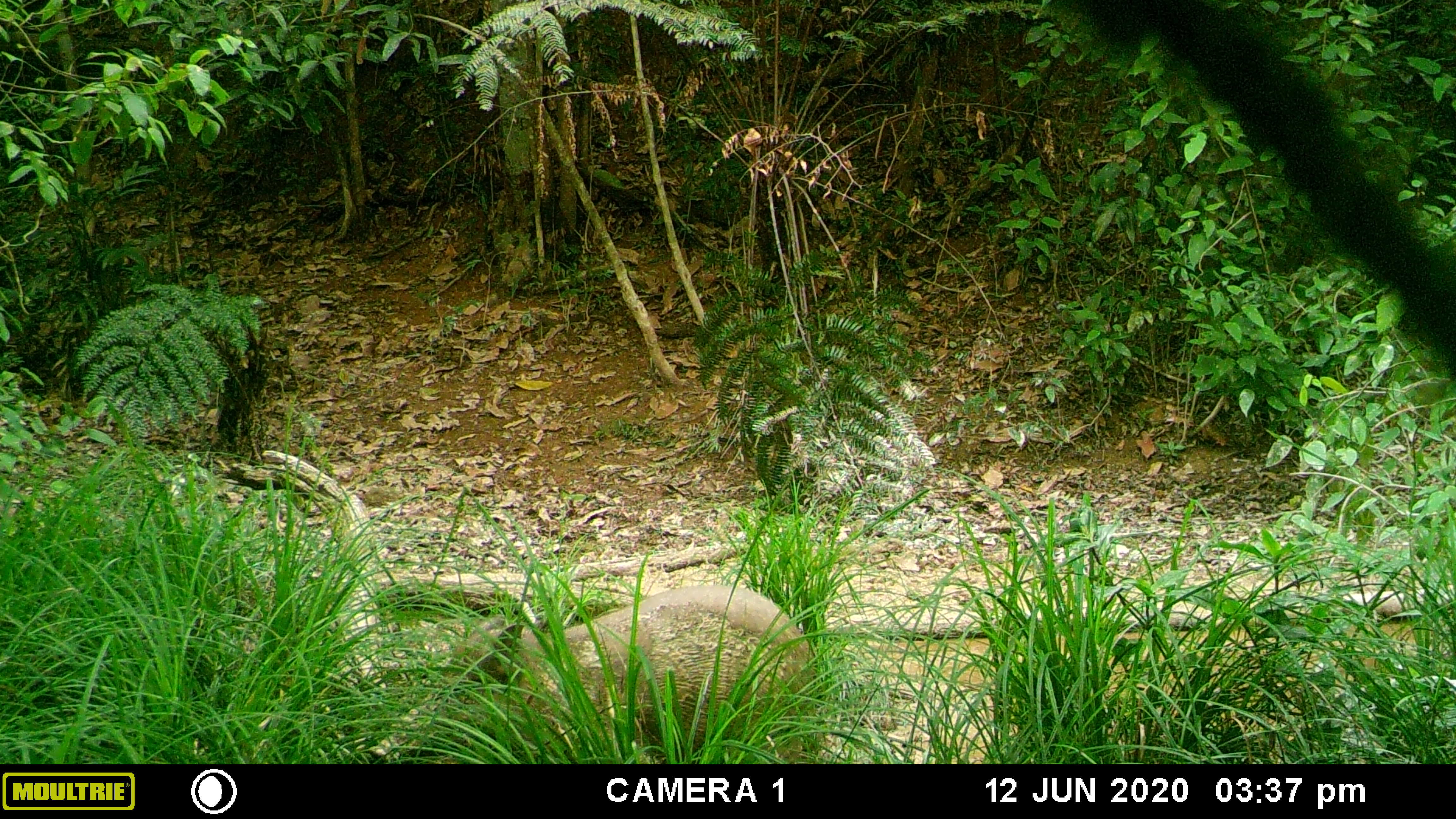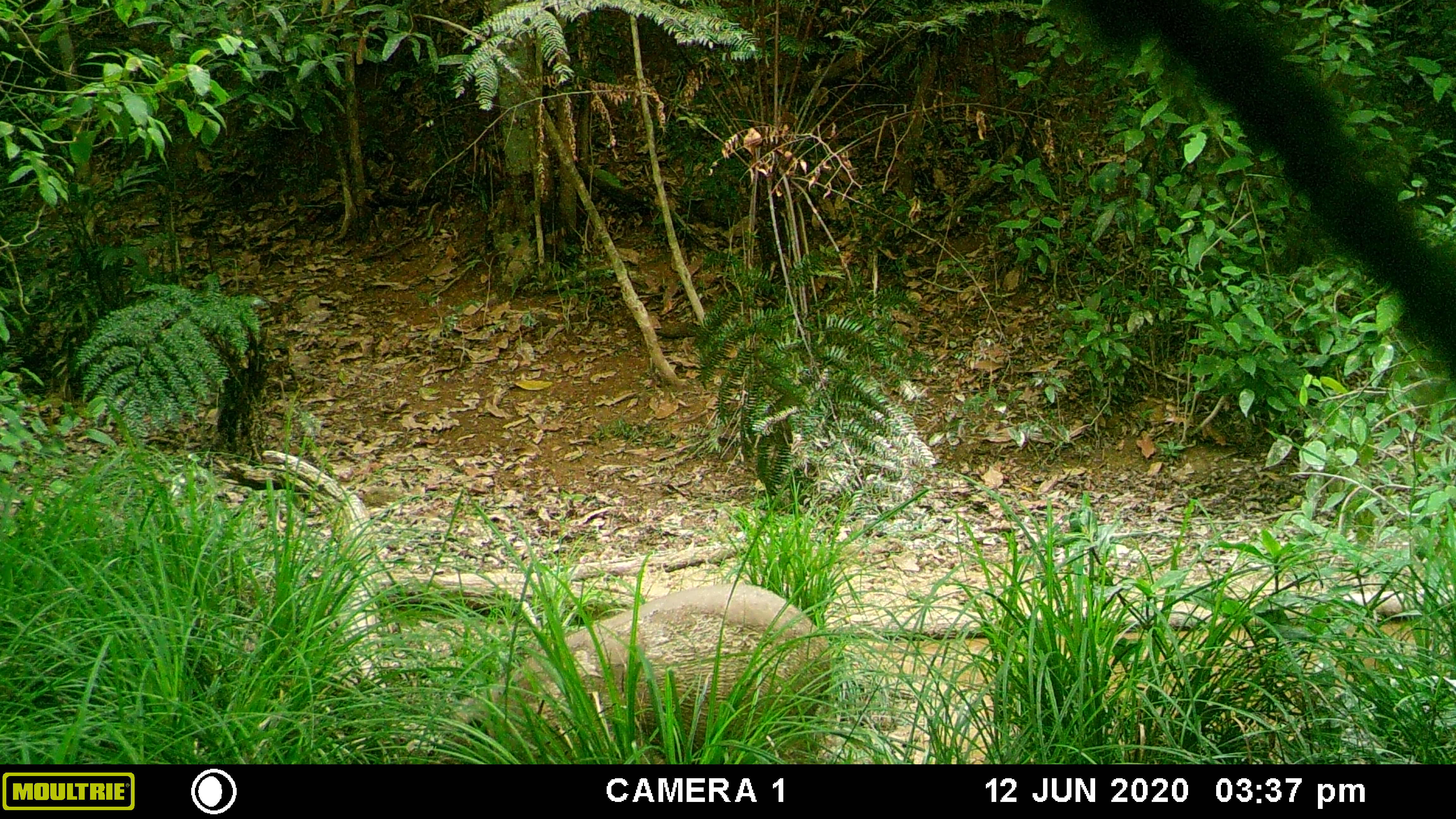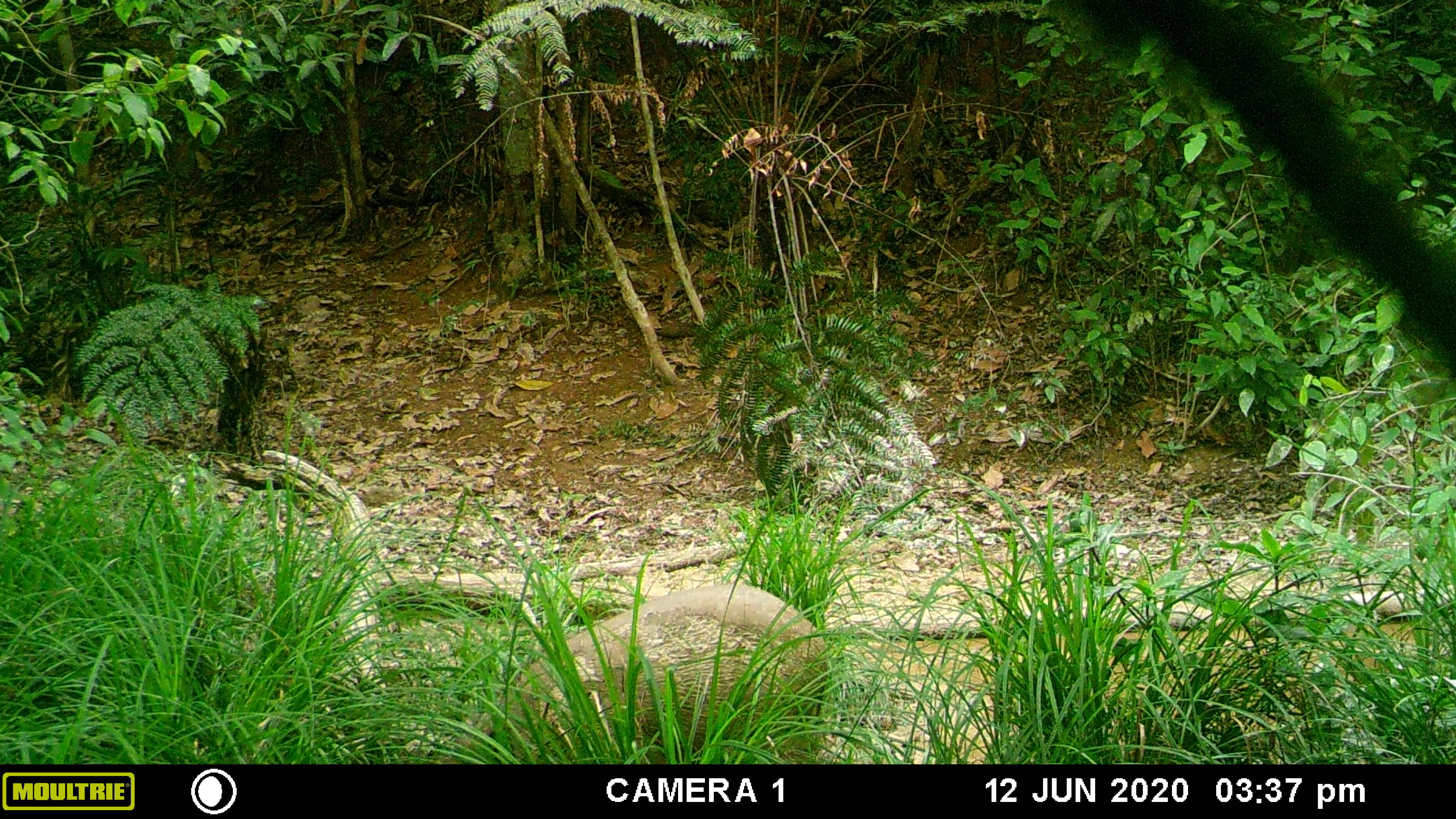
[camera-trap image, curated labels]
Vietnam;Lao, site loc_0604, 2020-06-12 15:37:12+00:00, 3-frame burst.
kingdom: Animalia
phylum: Chordata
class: Mammalia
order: Artiodactyla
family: Suidae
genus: Sus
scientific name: Sus scrofa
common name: eurasian wild pig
Eurasian wild pig (Sus scrofa). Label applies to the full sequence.